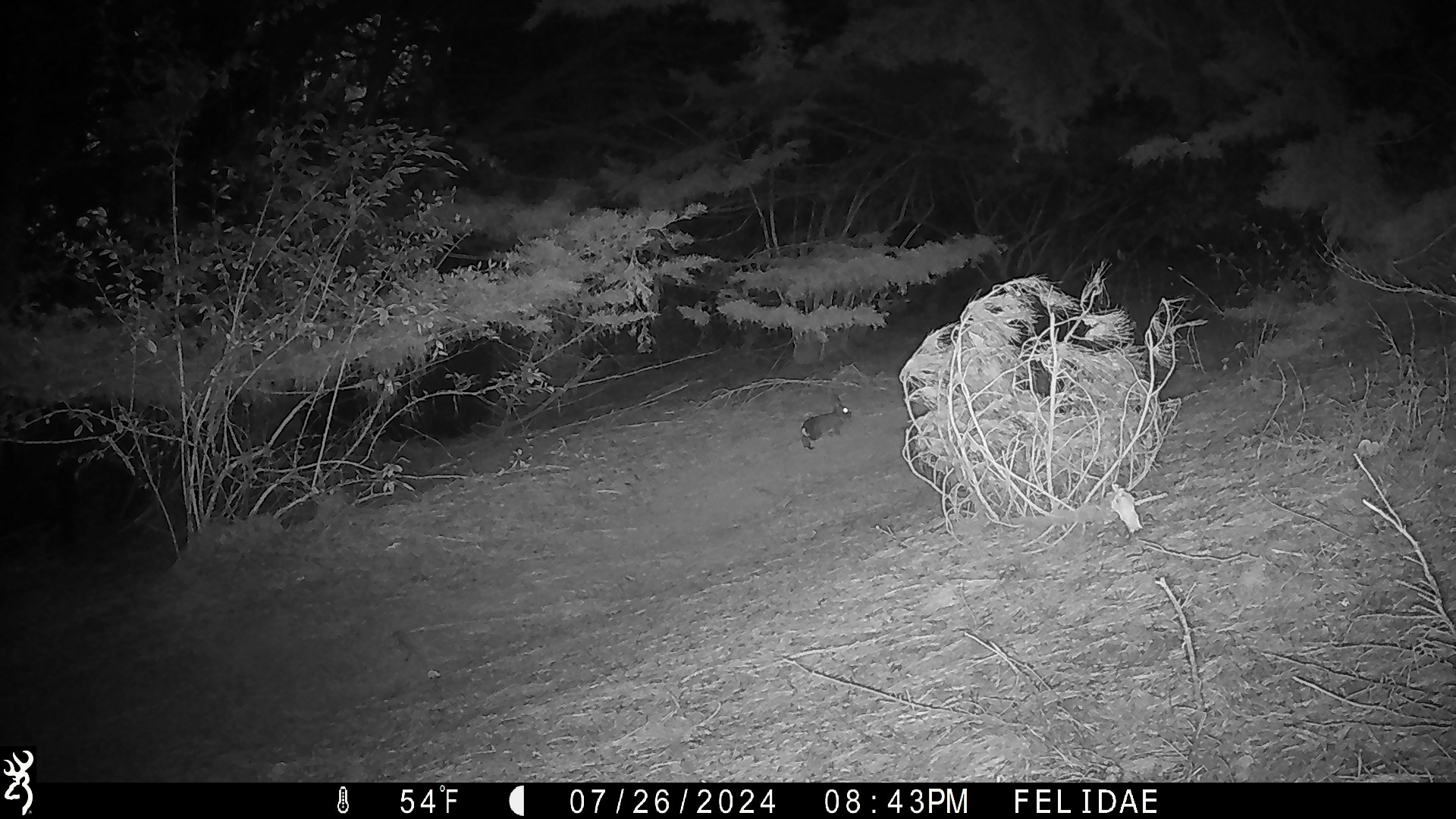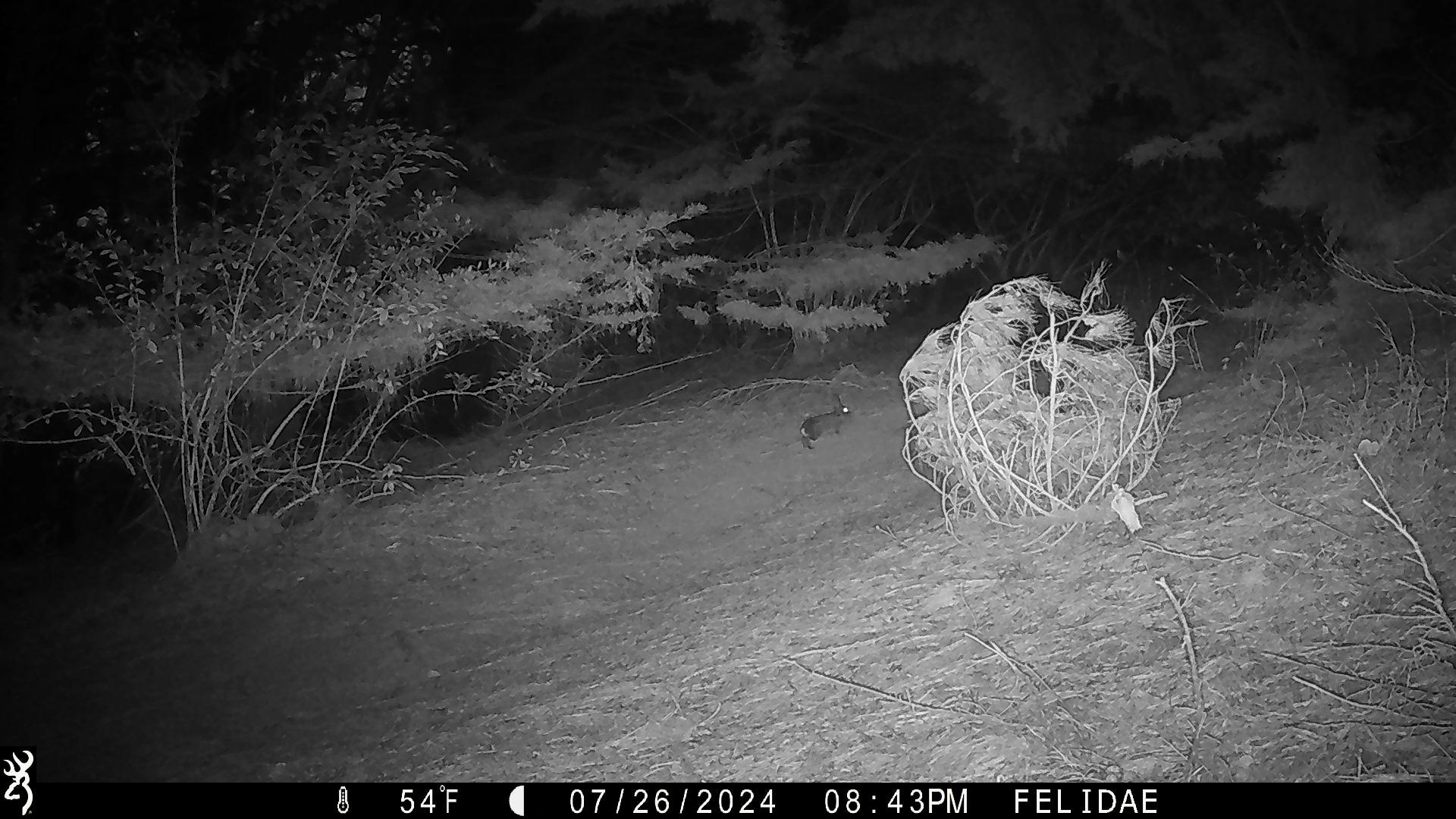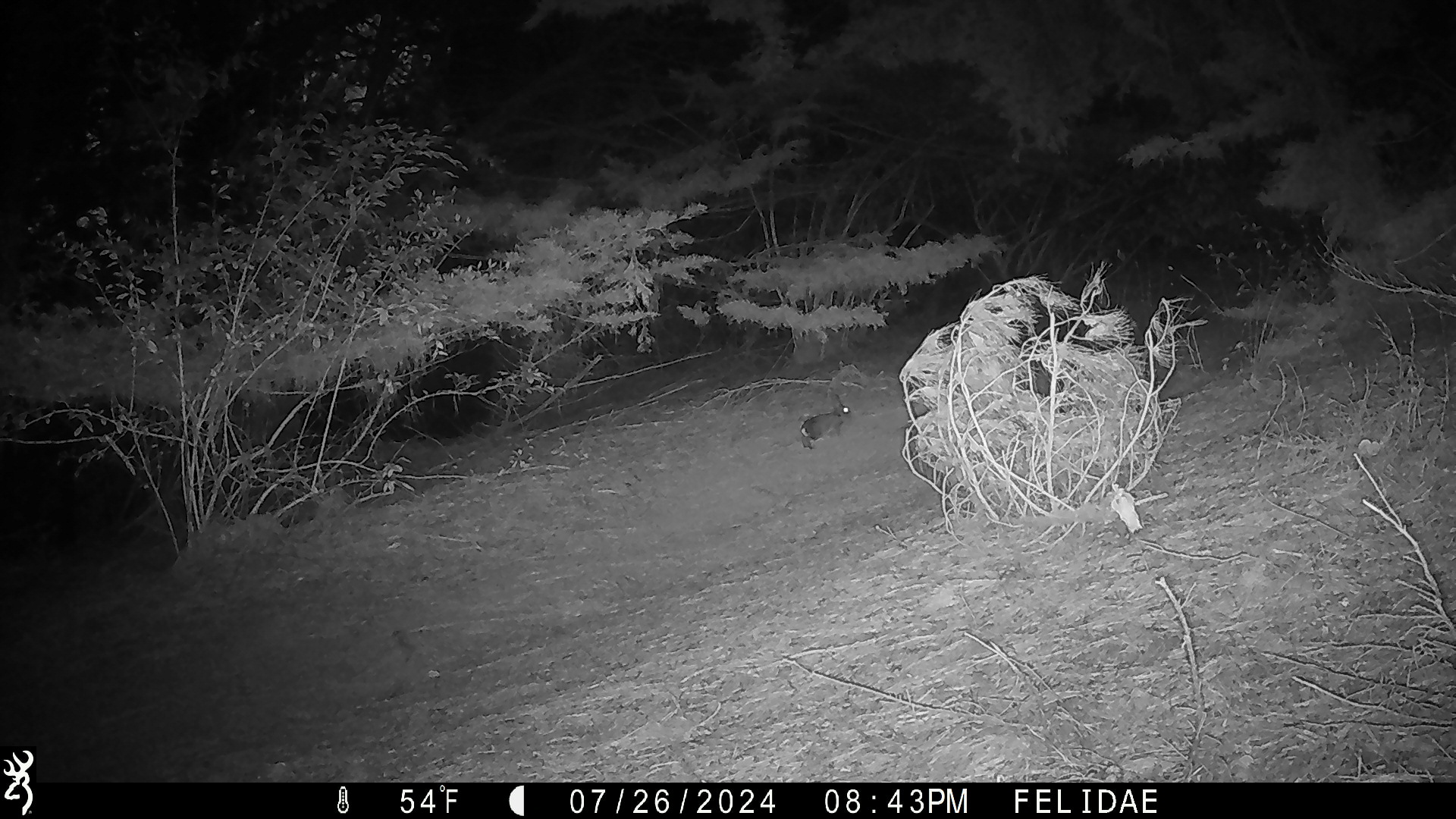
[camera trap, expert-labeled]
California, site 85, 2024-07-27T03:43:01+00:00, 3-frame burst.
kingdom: Animalia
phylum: Chordata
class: Mammalia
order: Lagomorpha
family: Leporidae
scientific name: Leporidae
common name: rabbit